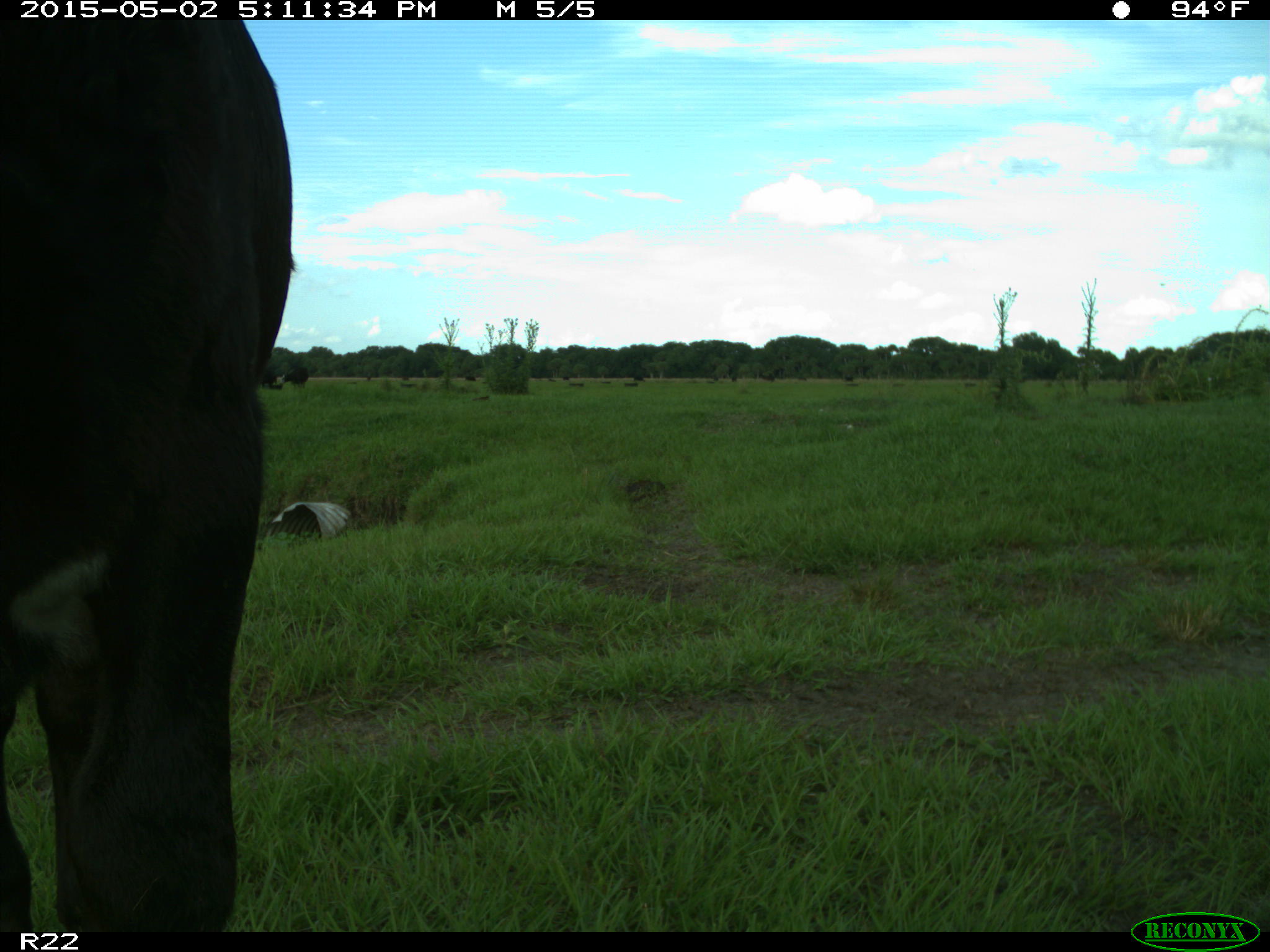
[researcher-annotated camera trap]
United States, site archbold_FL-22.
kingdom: Animalia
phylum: Chordata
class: Mammalia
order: Artiodactyla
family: Bovidae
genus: Bos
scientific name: Bos taurus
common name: domestic cow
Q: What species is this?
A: Bos taurus (domestic cow).